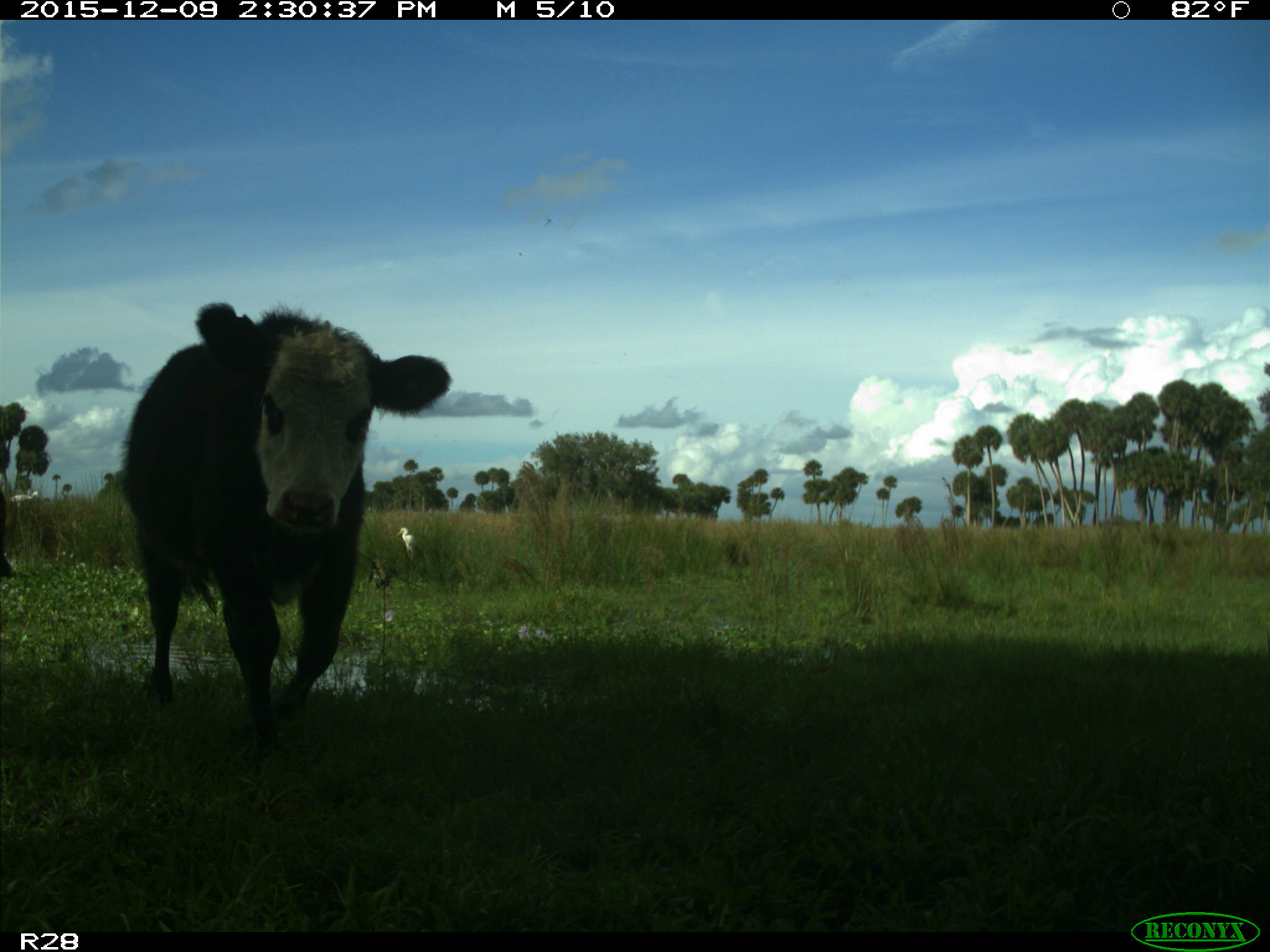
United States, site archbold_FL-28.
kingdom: Animalia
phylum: Chordata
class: Mammalia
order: Artiodactyla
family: Bovidae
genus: Bos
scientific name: Bos taurus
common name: domestic cow